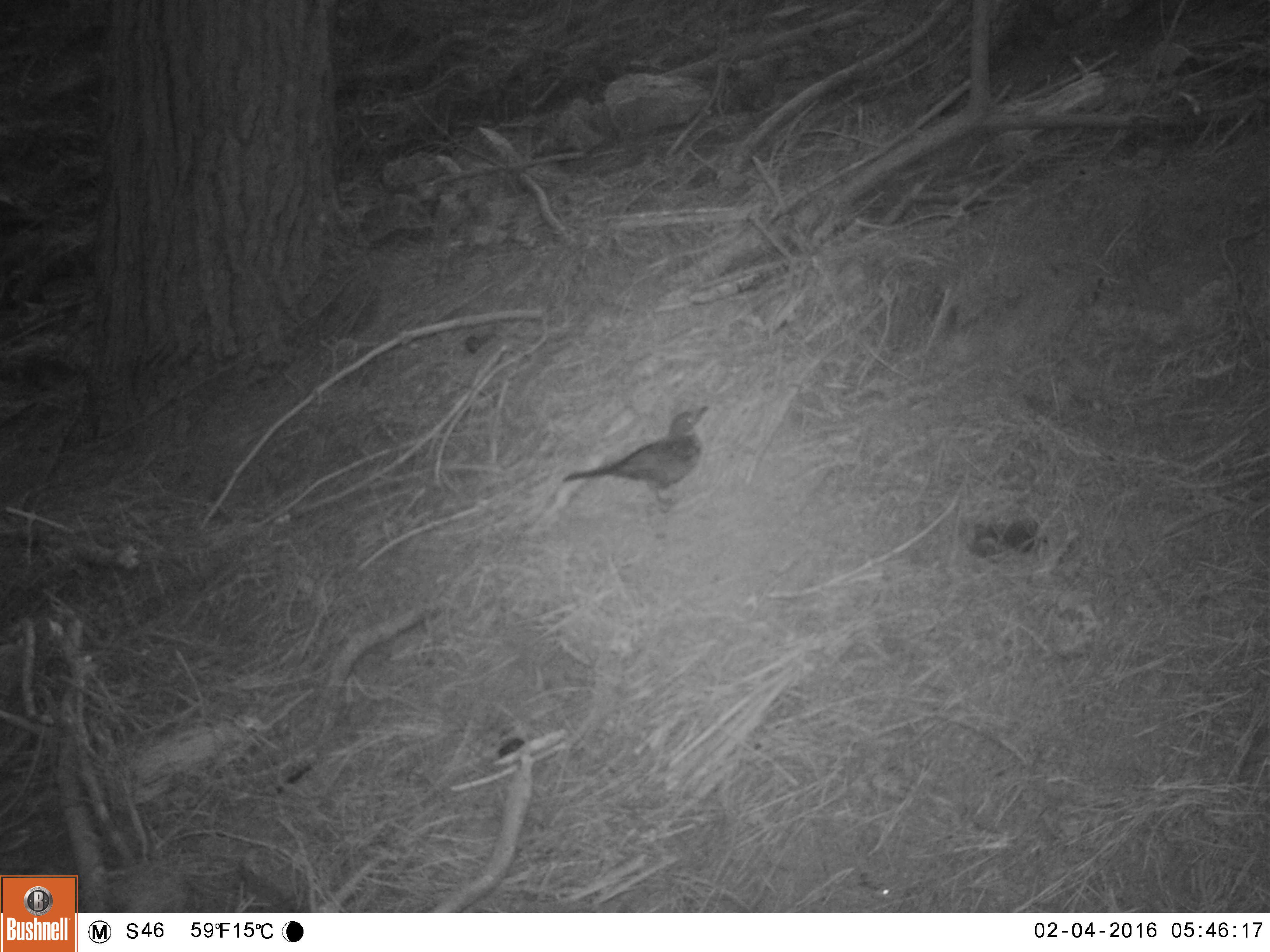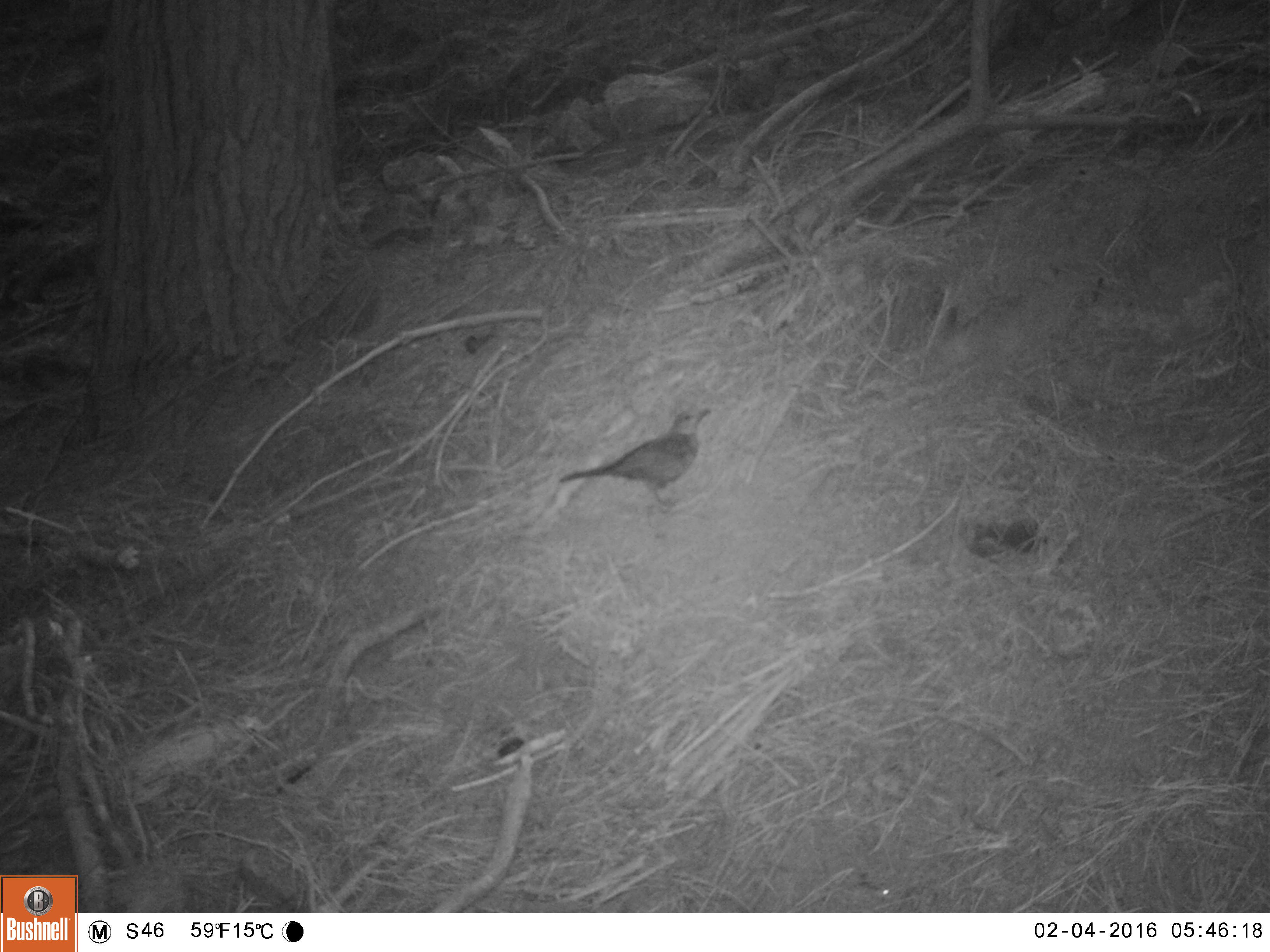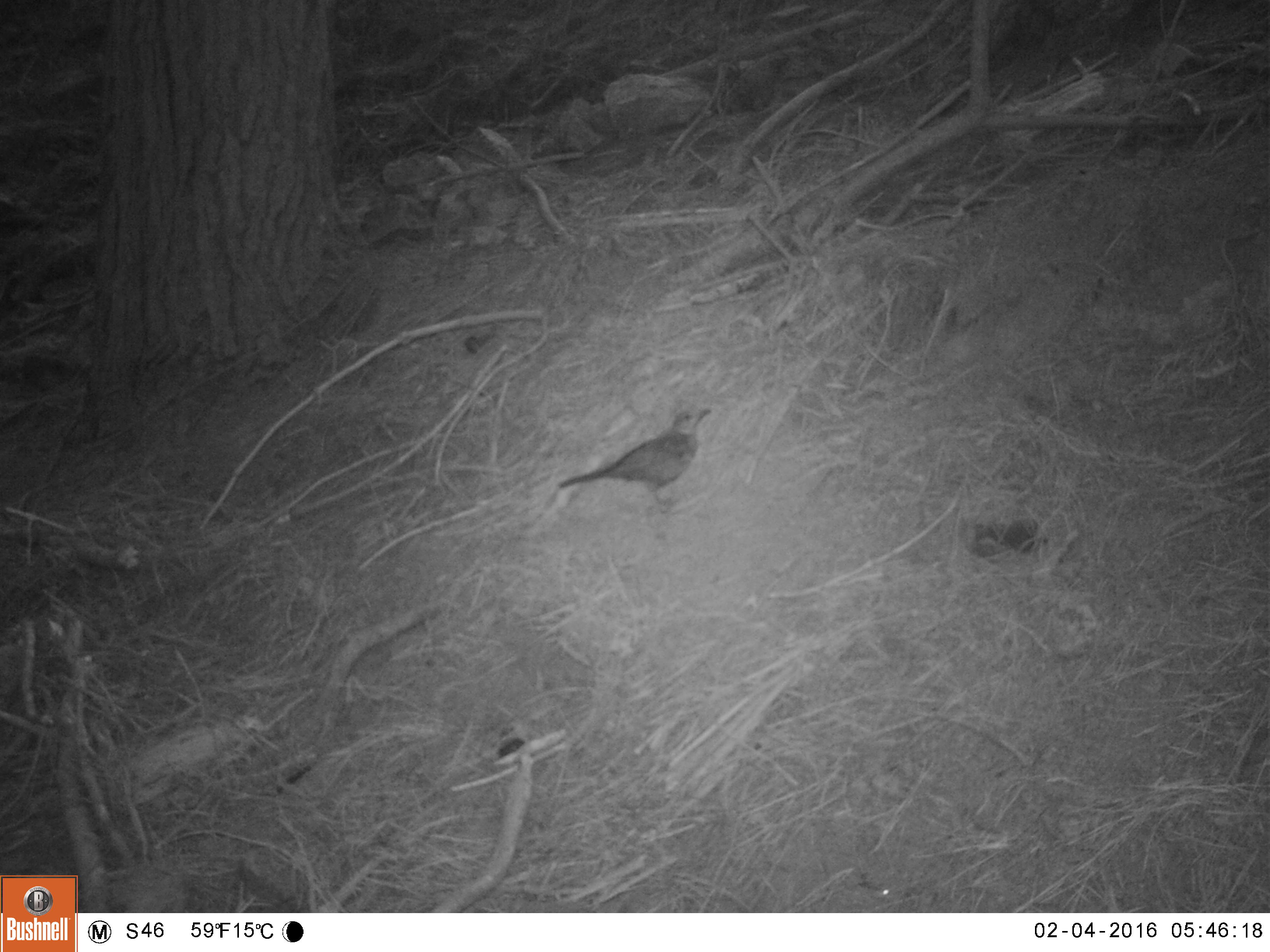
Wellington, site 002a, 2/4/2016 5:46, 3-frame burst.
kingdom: Animalia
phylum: Chordata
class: Aves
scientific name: Aves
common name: bird